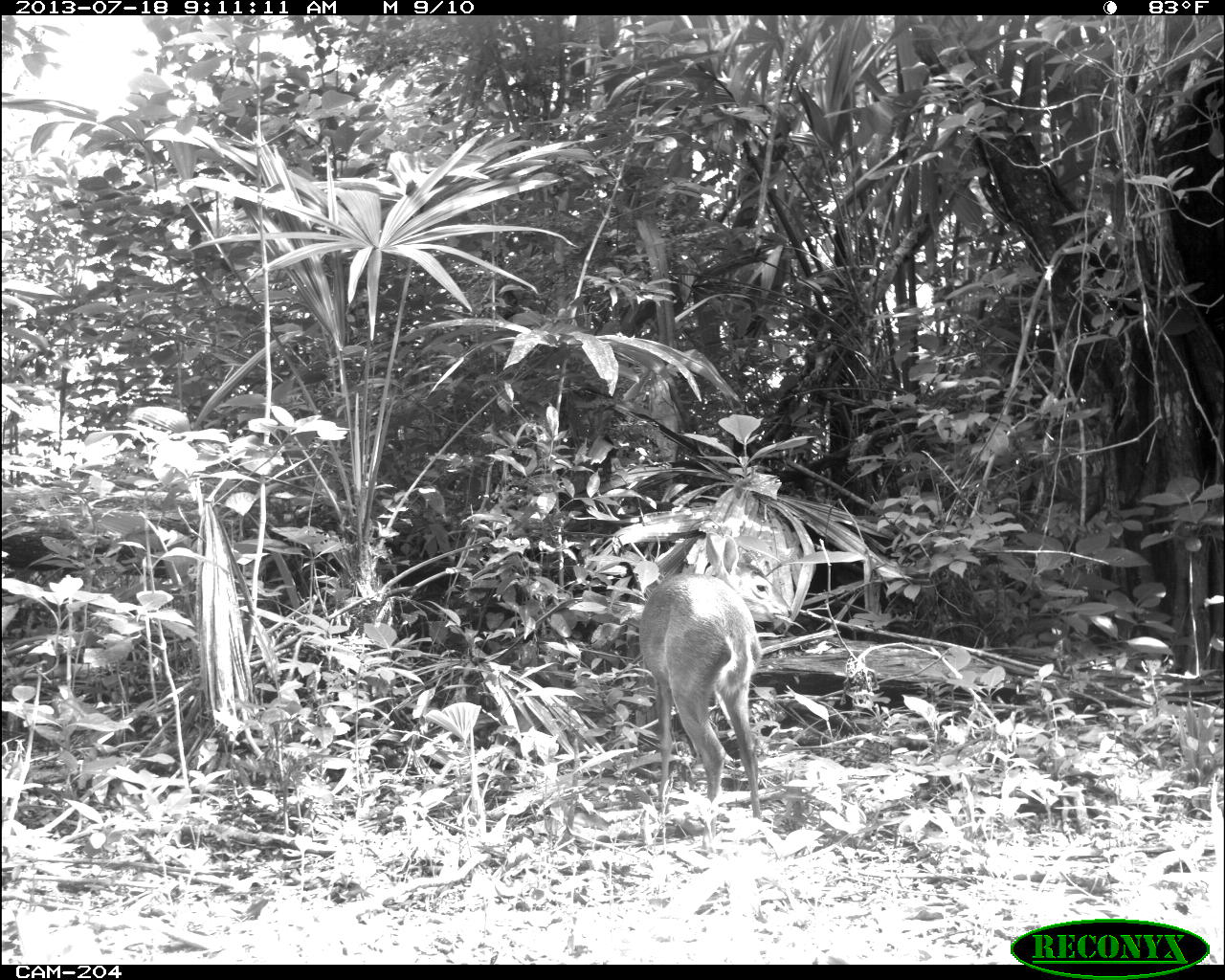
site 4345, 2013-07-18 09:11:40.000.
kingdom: Animalia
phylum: Chordata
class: Mammalia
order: Artiodactyla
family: Cervidae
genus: Odocoileus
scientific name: Odocoileus virginianus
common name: white-tailed deer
Odocoileus virginianus (white-tailed deer), count 1, sex female.